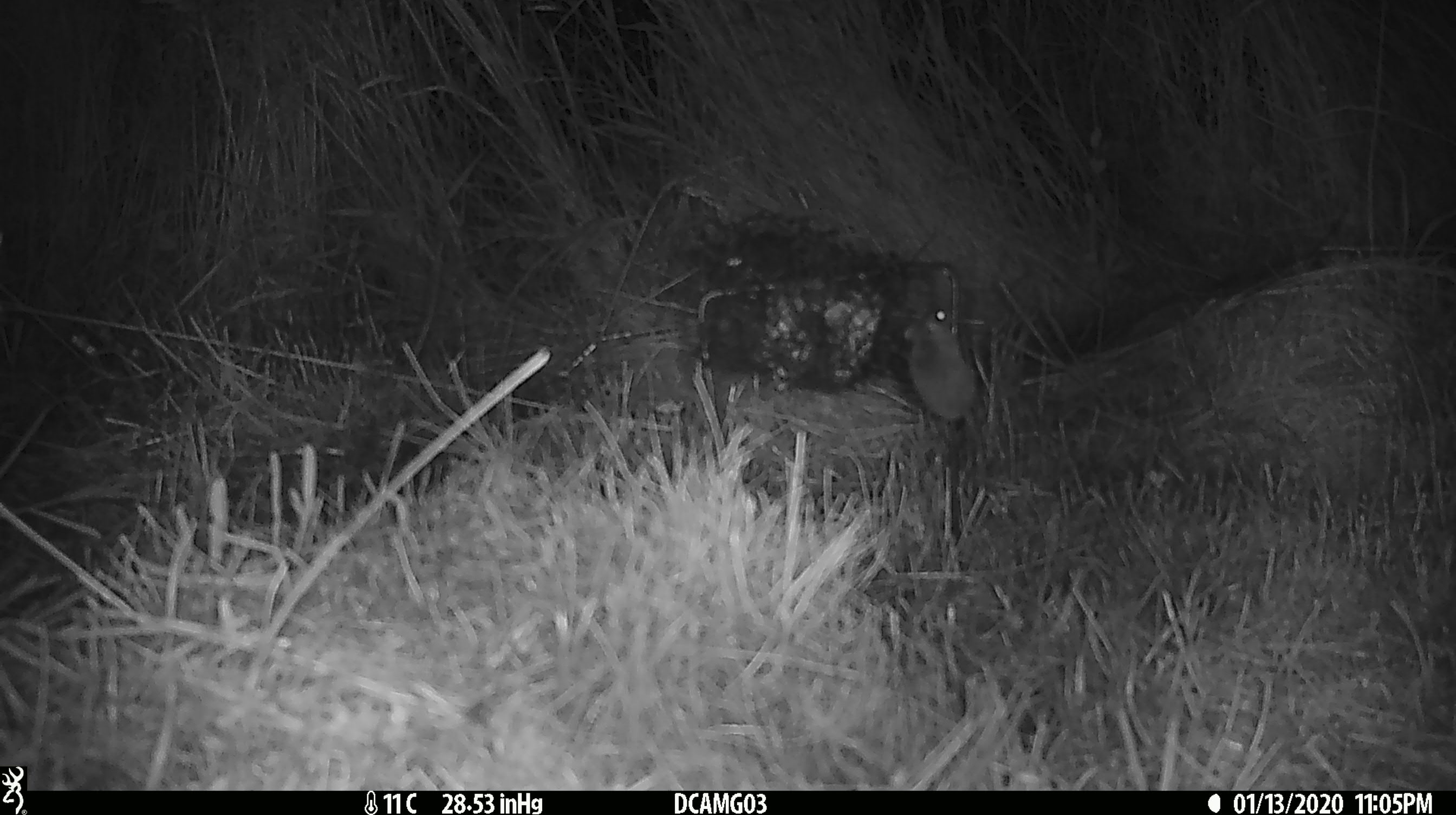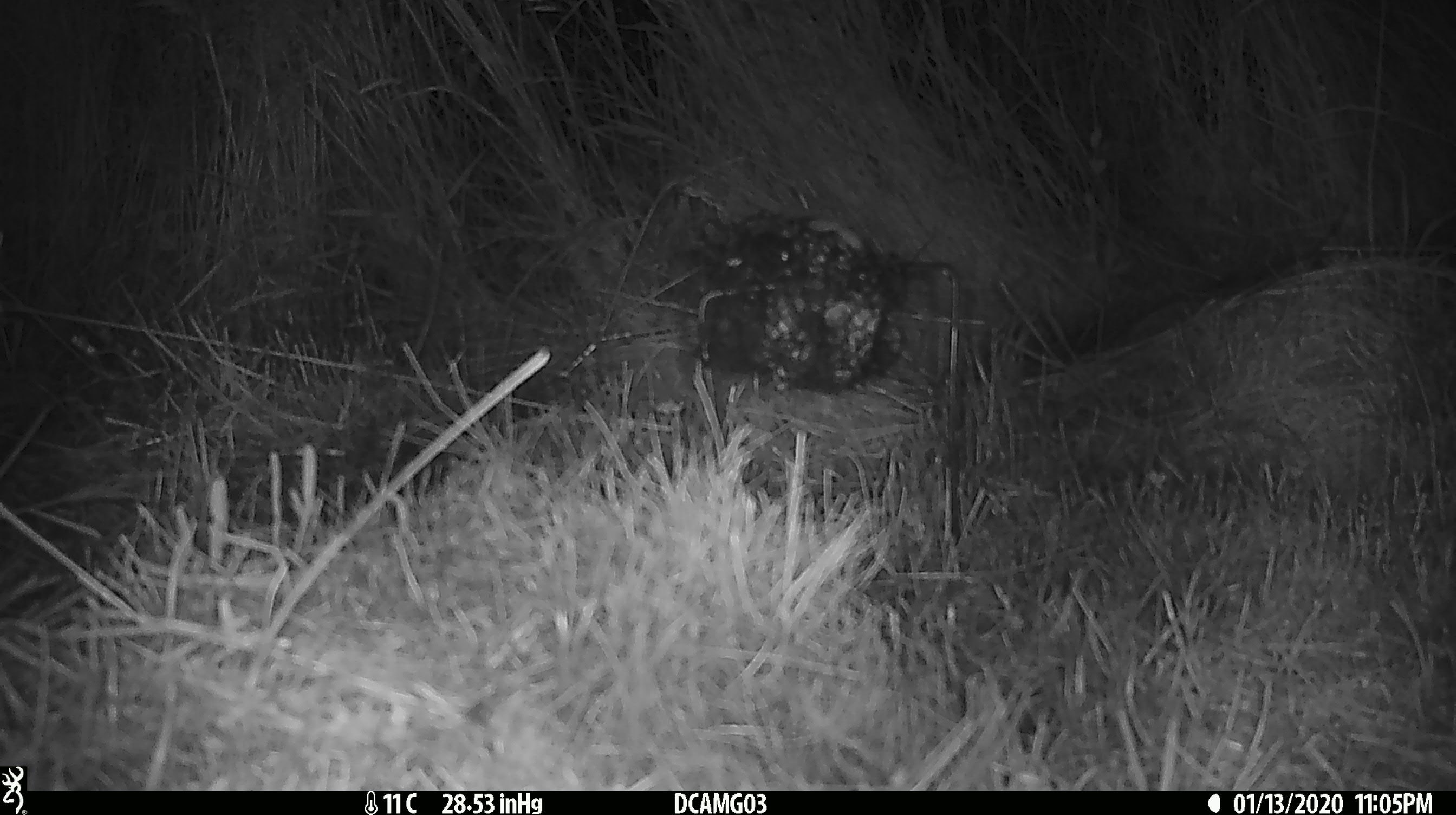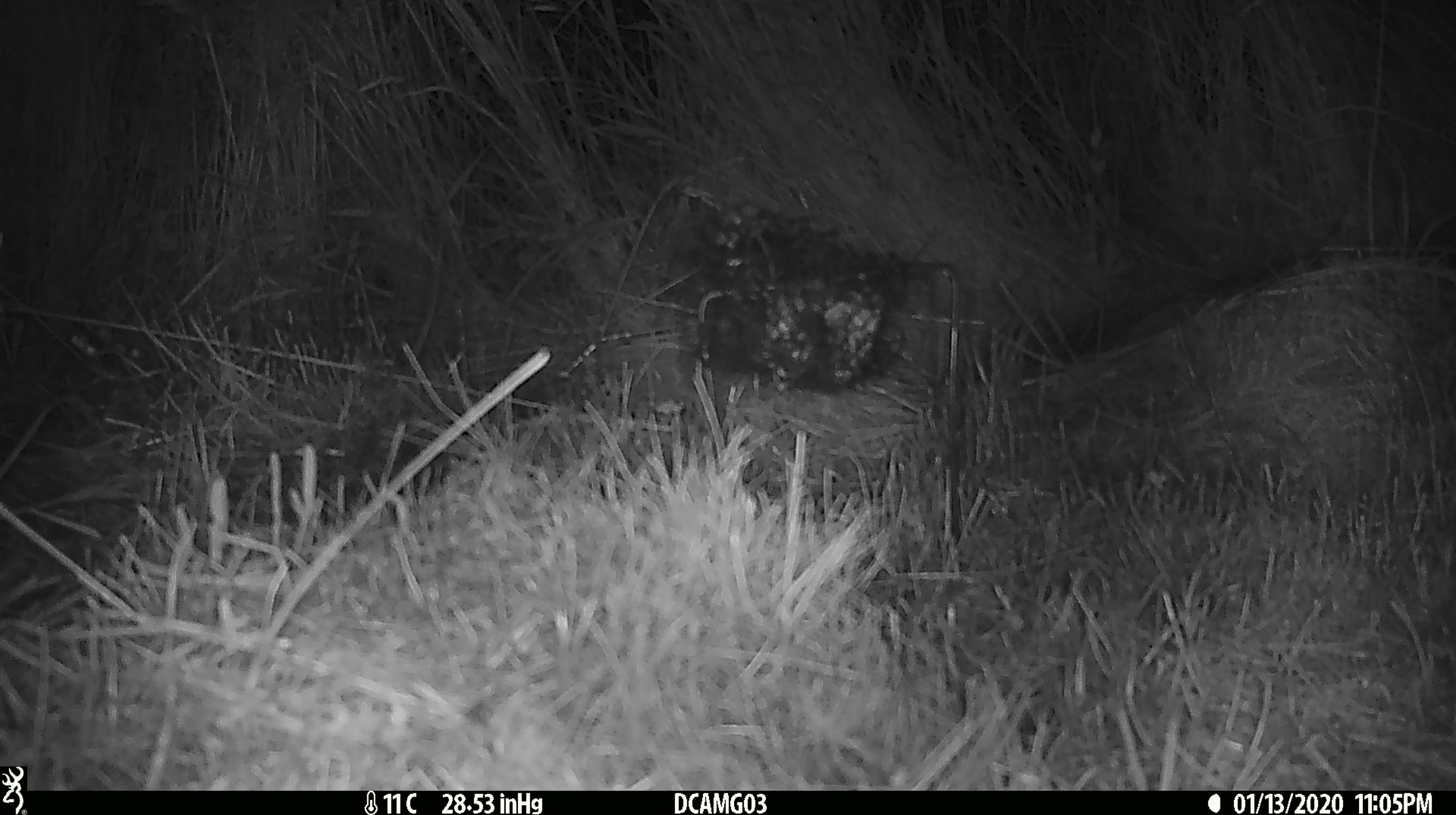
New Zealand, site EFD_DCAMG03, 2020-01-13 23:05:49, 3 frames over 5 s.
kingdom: Animalia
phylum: Chordata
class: Mammalia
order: Rodentia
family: Muridae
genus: Mus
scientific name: Mus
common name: mouse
Mouse (Mus).